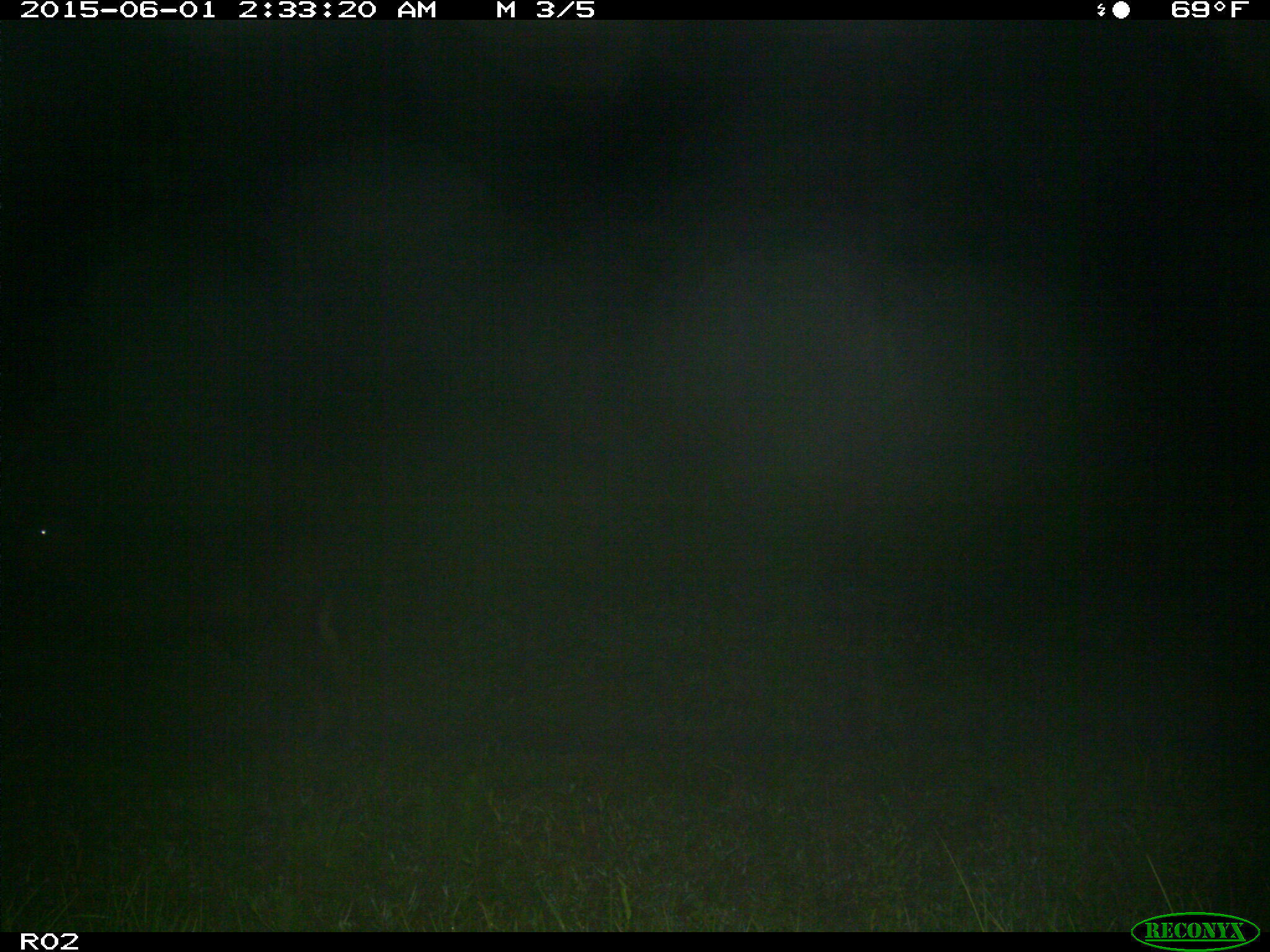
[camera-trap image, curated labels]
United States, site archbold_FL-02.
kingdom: Animalia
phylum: Chordata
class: Mammalia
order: Artiodactyla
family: Bovidae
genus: Bos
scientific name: Bos taurus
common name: domestic cow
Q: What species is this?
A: Bos taurus (domestic cow).